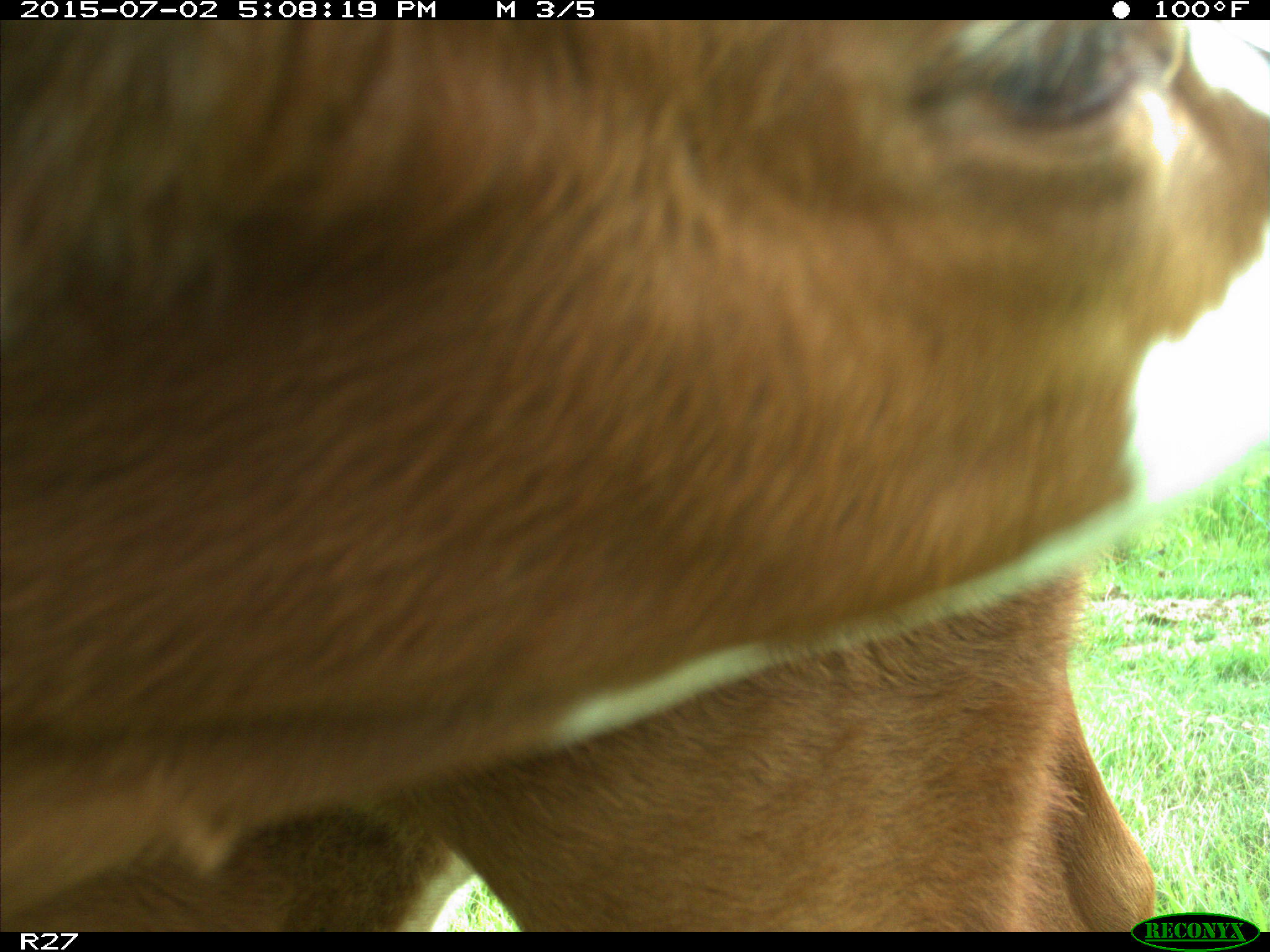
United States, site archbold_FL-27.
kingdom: Animalia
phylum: Chordata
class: Mammalia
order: Artiodactyla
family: Bovidae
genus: Bos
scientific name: Bos taurus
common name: domestic cow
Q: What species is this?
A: Bos taurus (domestic cow).